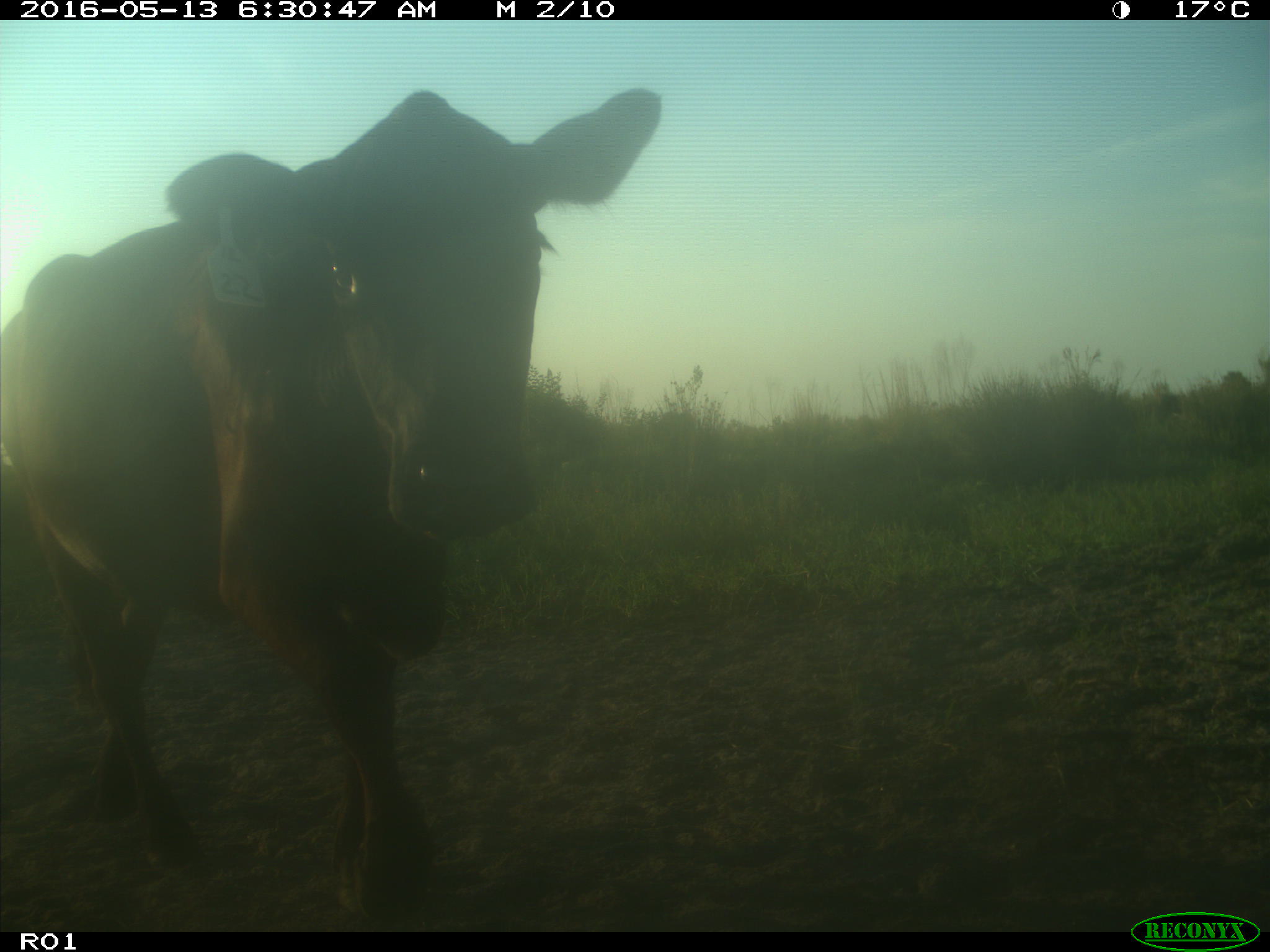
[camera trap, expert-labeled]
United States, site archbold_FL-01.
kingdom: Animalia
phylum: Chordata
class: Mammalia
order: Artiodactyla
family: Bovidae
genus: Bos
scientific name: Bos taurus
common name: domestic cow